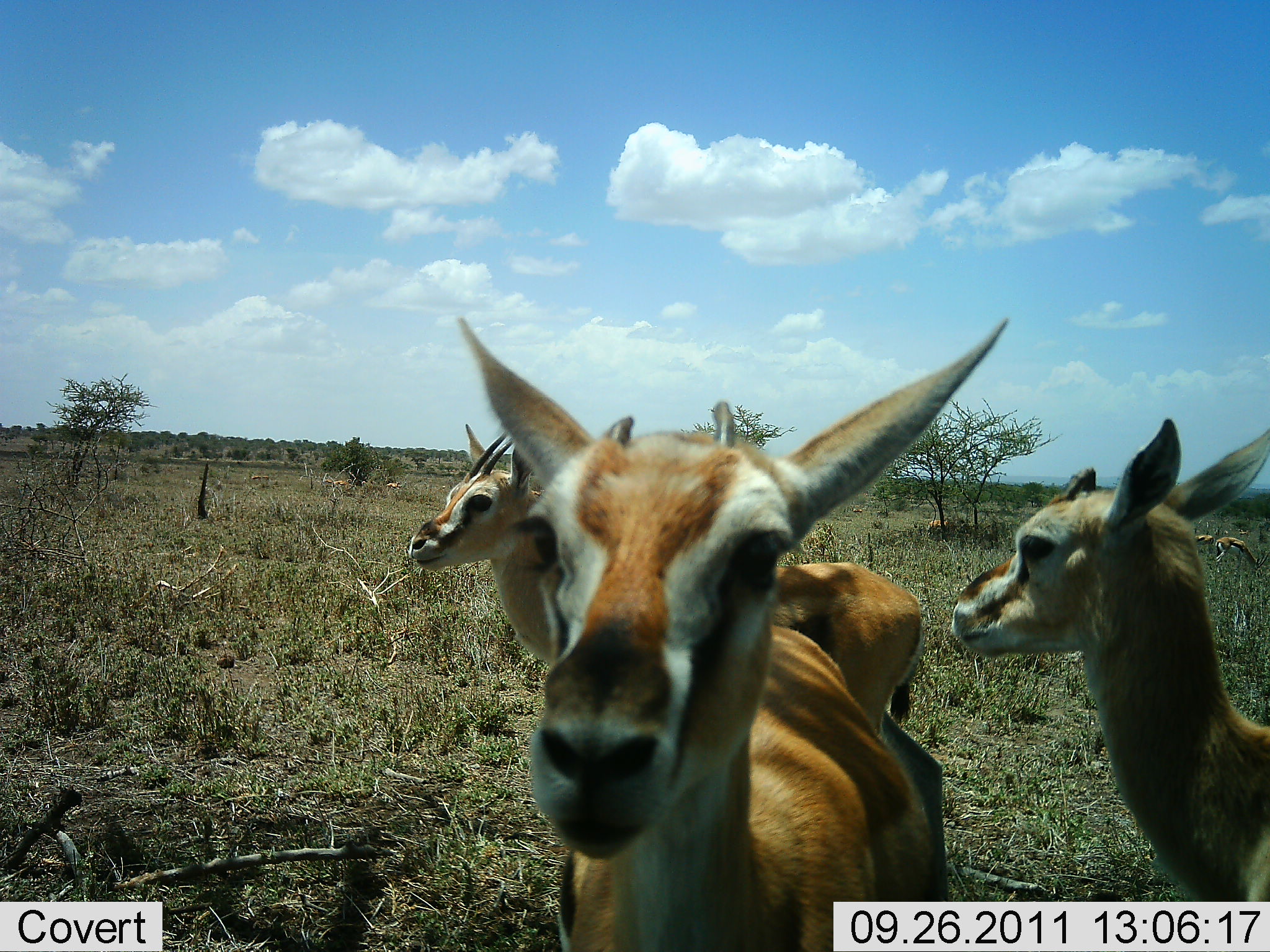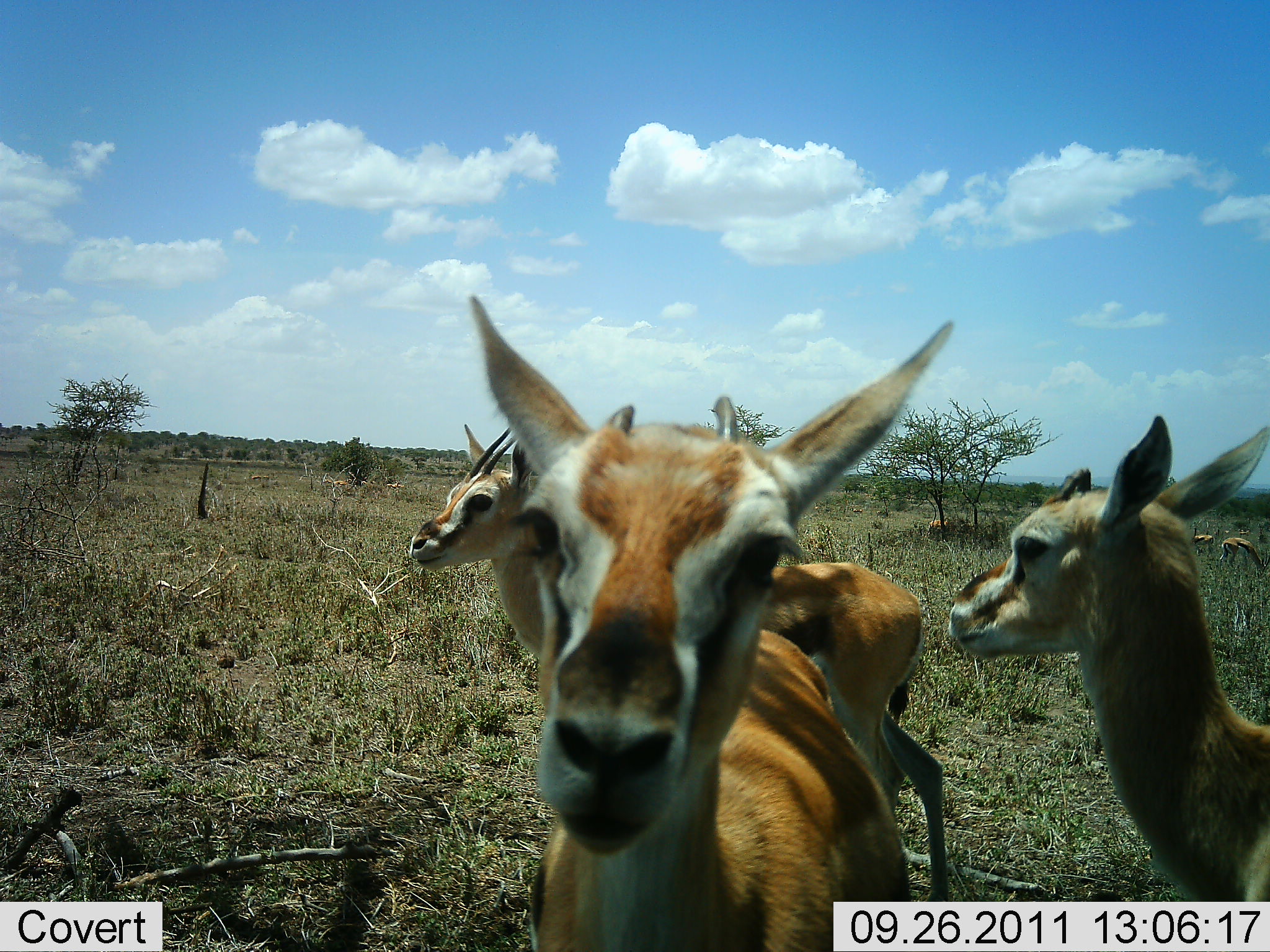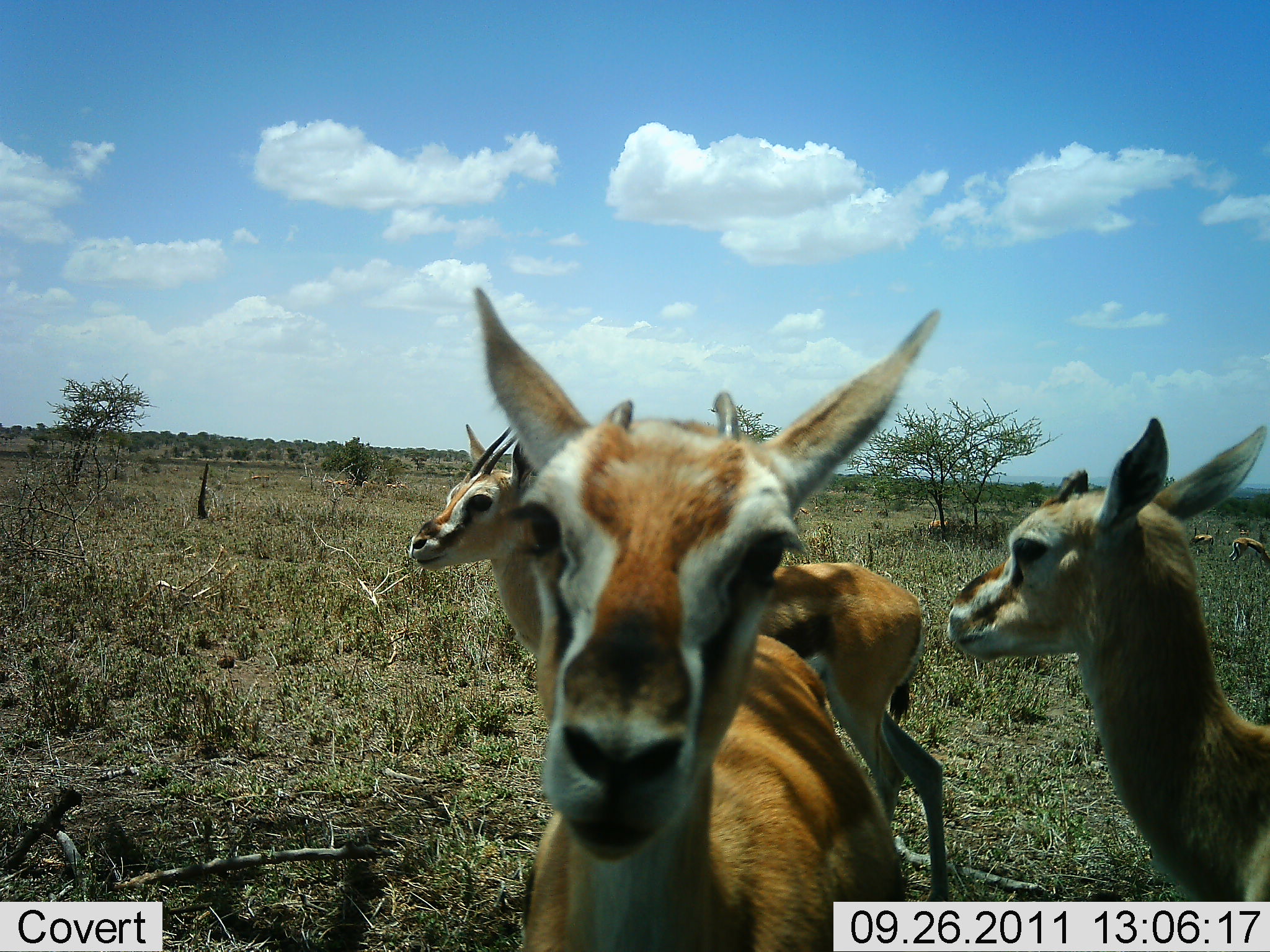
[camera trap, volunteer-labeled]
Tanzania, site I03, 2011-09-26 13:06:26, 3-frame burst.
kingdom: Animalia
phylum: Chordata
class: Mammalia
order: Artiodactyla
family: Bovidae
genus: Eudorcas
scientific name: Eudorcas thomsonii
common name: thomson's gazelle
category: gazellethomsons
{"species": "gazellethomsons (thomson's gazelle) (Eudorcas thomsonii)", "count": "5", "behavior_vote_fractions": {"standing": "100%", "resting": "0%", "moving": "17%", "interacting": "0%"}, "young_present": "17%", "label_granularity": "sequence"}